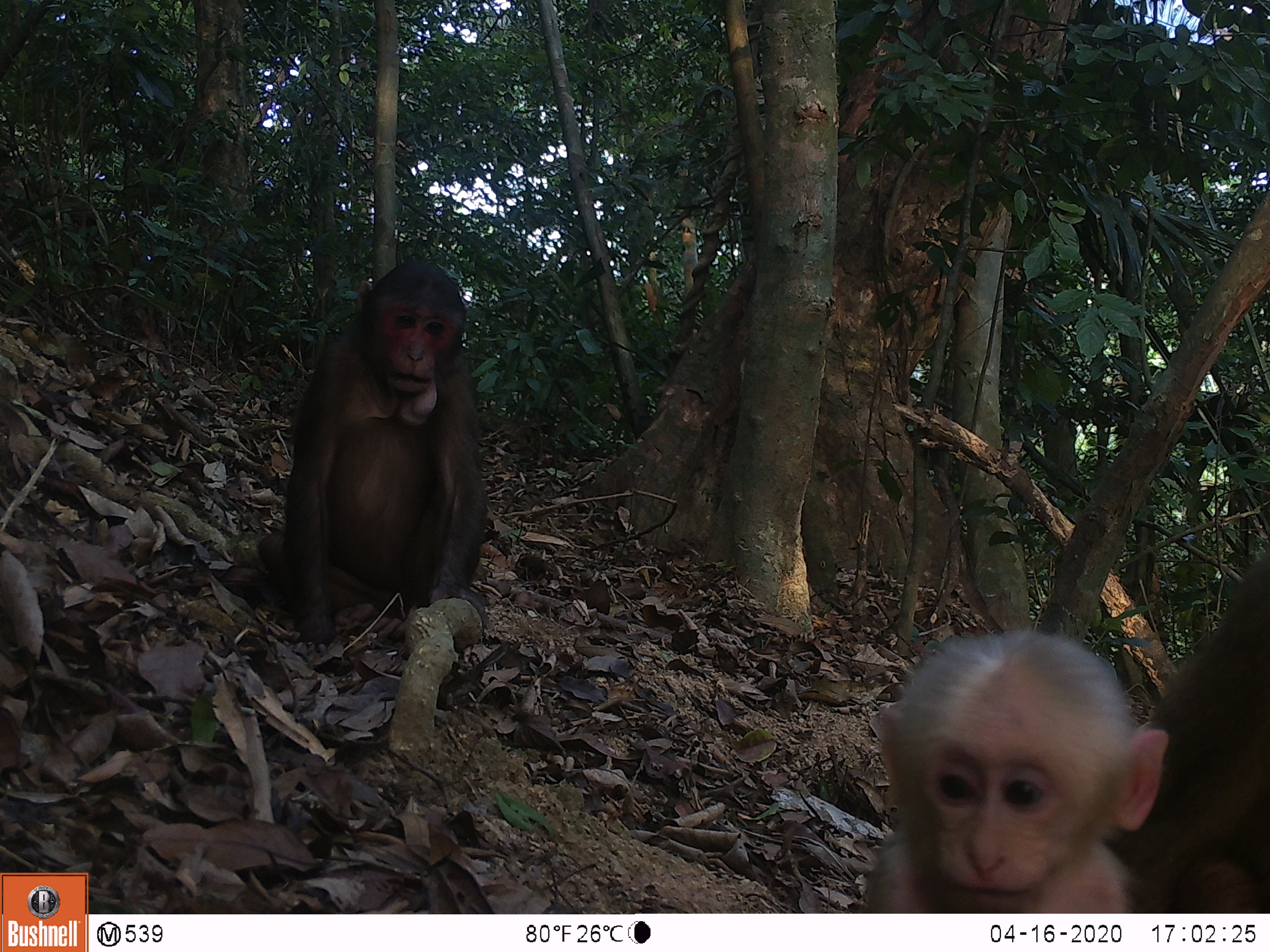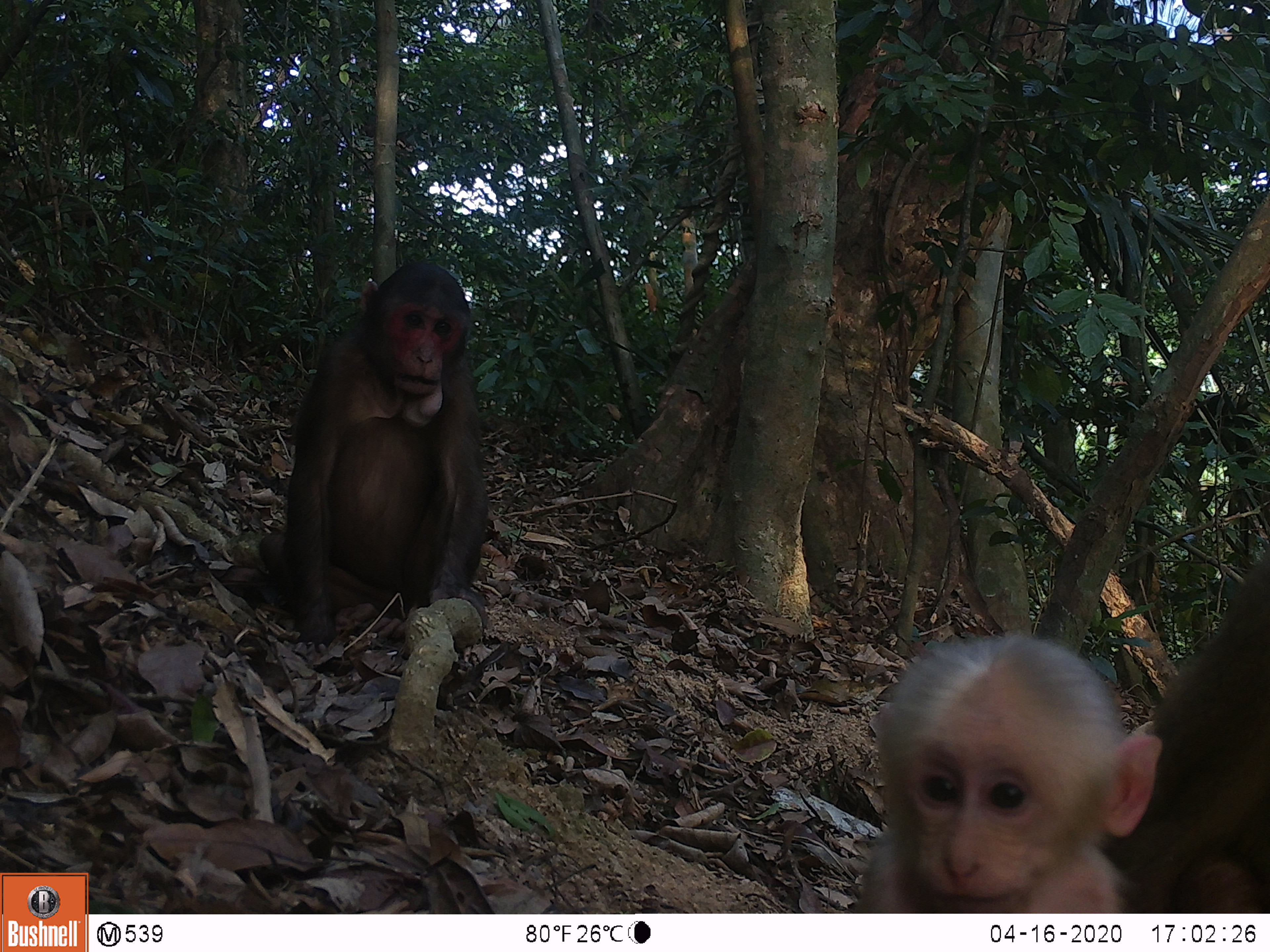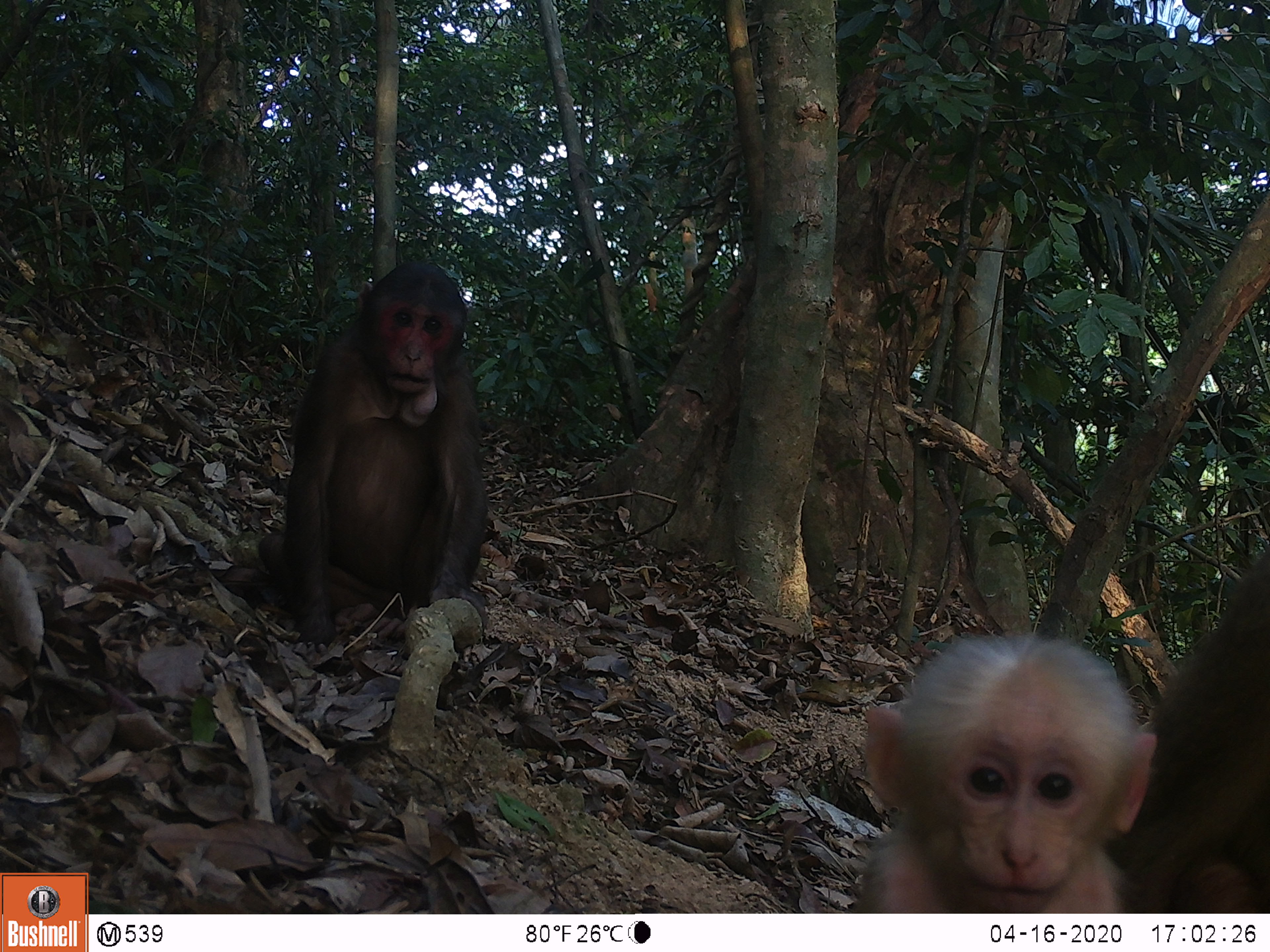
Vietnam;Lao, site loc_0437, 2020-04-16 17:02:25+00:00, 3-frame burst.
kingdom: Animalia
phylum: Chordata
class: Mammalia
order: Primates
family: Cercopithecidae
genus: Macaca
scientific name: Macaca arctoides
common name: stump-tailed macaque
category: stump tailed macaque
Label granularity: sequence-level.